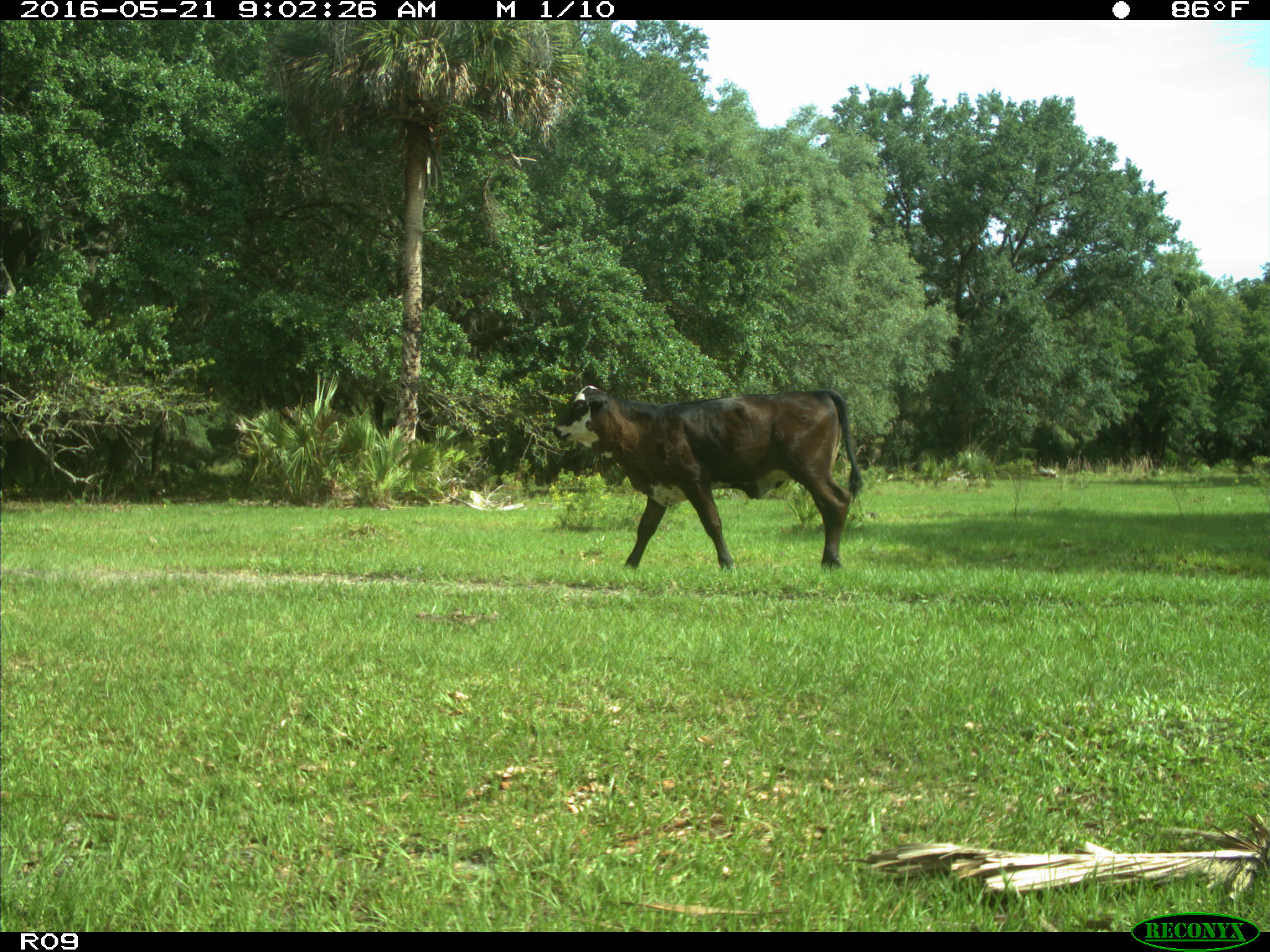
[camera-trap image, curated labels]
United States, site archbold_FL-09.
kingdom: Animalia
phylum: Chordata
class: Mammalia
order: Artiodactyla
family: Bovidae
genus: Bos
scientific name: Bos taurus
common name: domestic cow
Bos taurus (domestic cow).